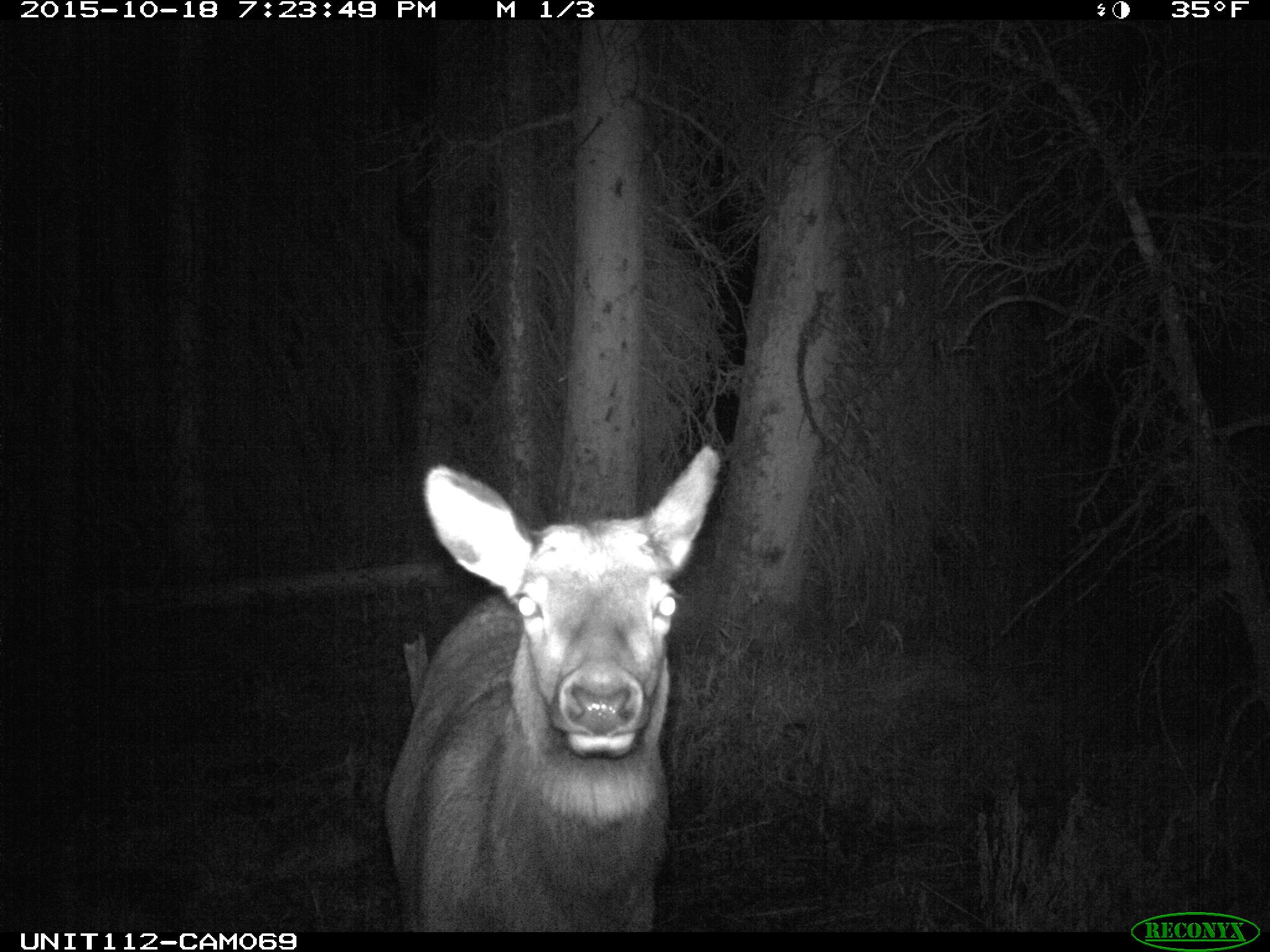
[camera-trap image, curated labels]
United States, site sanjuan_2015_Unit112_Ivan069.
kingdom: Animalia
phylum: Chordata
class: Mammalia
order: Artiodactyla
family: Cervidae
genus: Cervus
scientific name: Cervus elaphus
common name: red deer